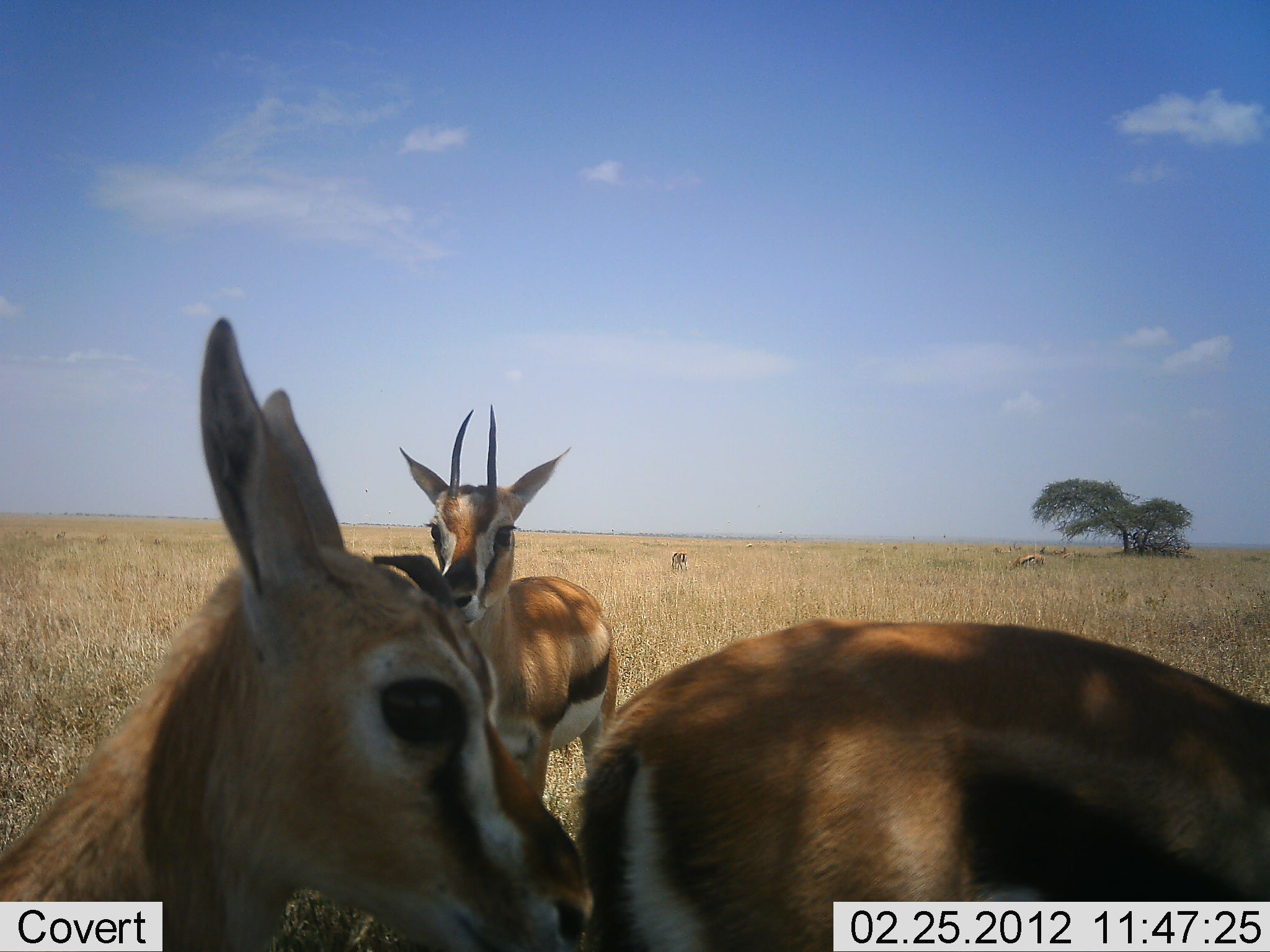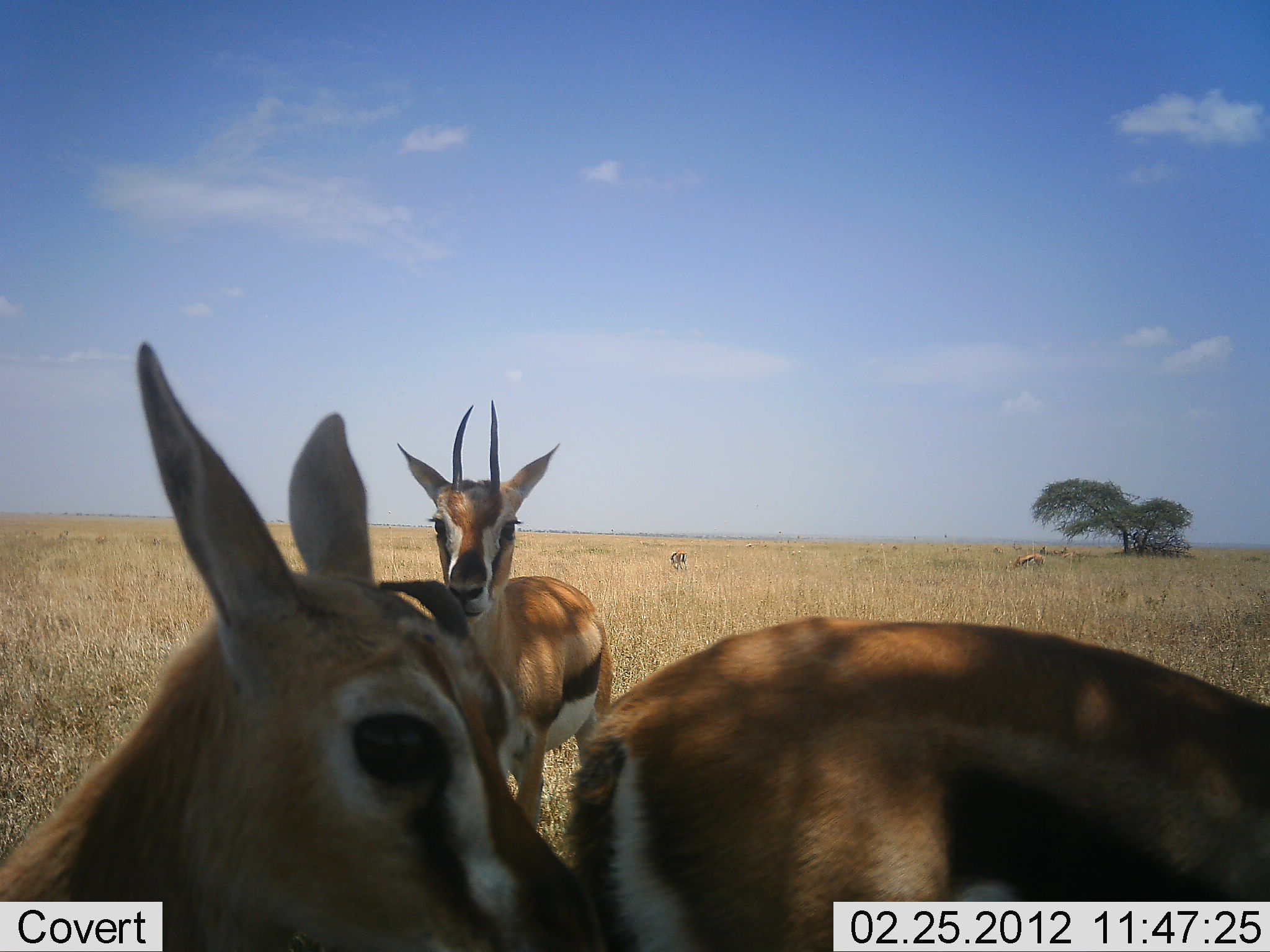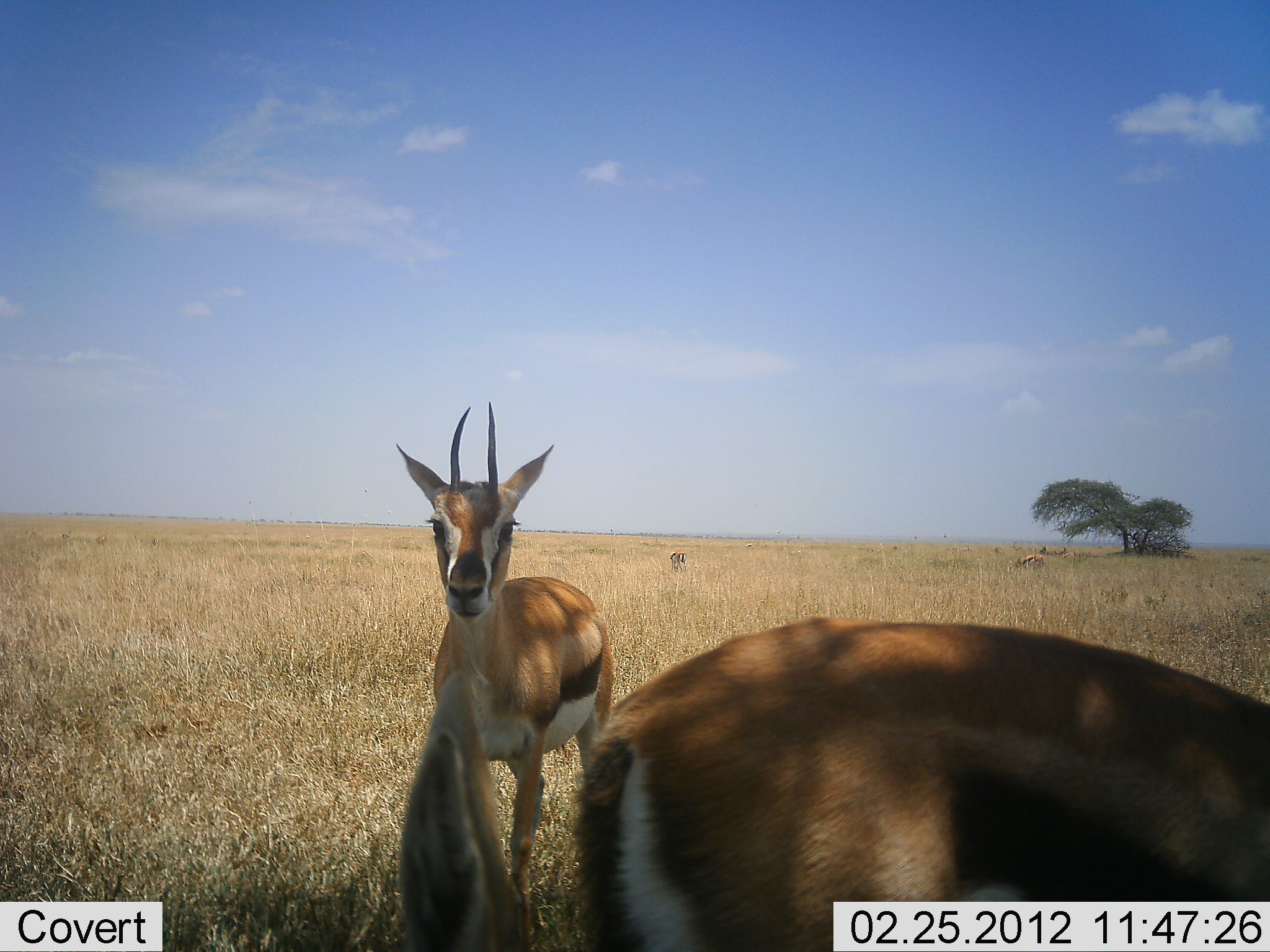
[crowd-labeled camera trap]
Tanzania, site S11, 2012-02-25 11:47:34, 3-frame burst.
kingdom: Animalia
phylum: Chordata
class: Mammalia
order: Artiodactyla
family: Bovidae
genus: Eudorcas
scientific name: Eudorcas thomsonii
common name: thomson's gazelle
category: gazellethomsons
Gazellethomsons (thomson's gazelle) (Eudorcas thomsonii), count 5. Behavior (volunteer vote fractions): standing 88%, resting 16%, moving 8%, interacting 8%. Young present (vote fraction): 0%. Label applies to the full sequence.